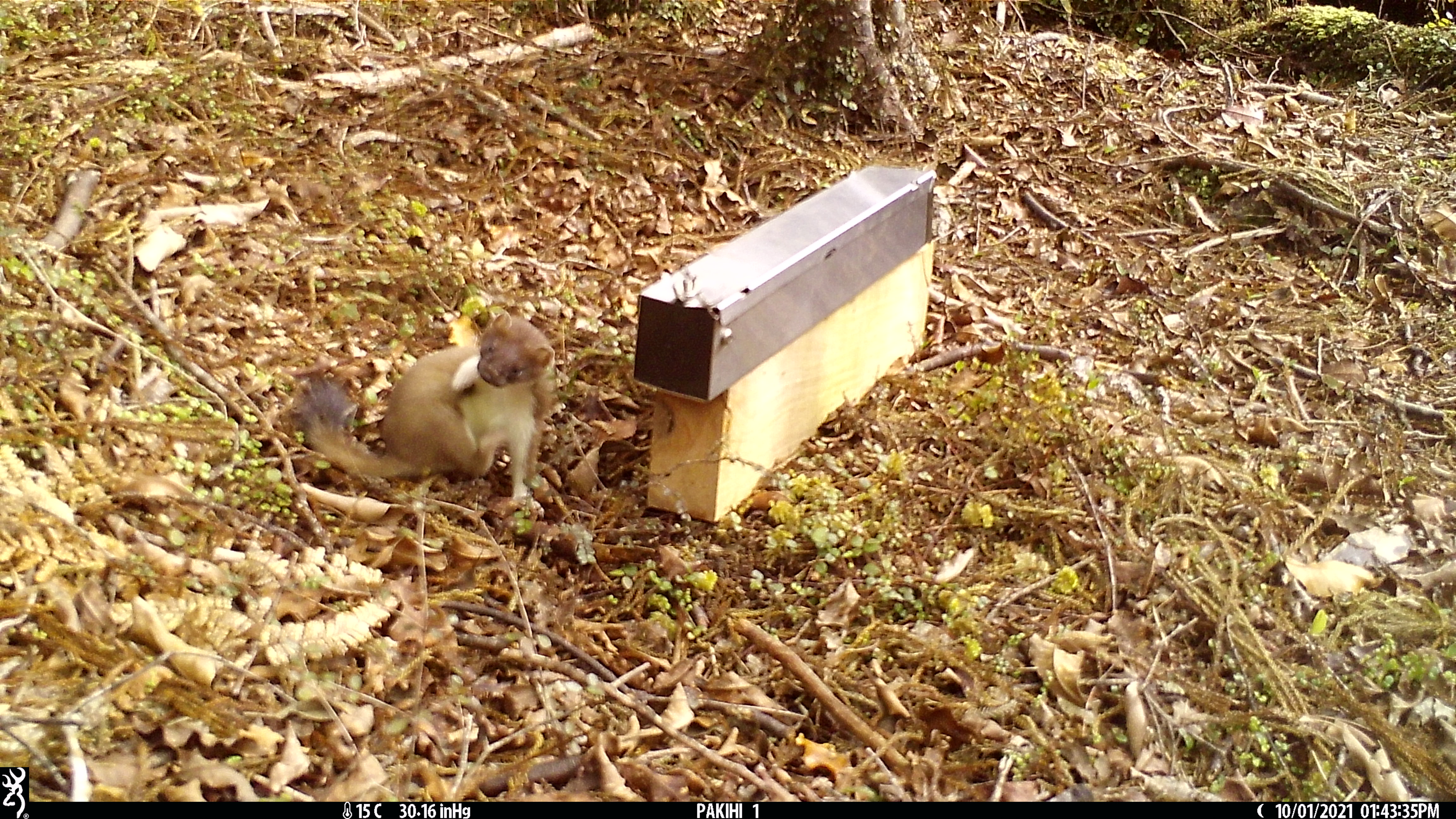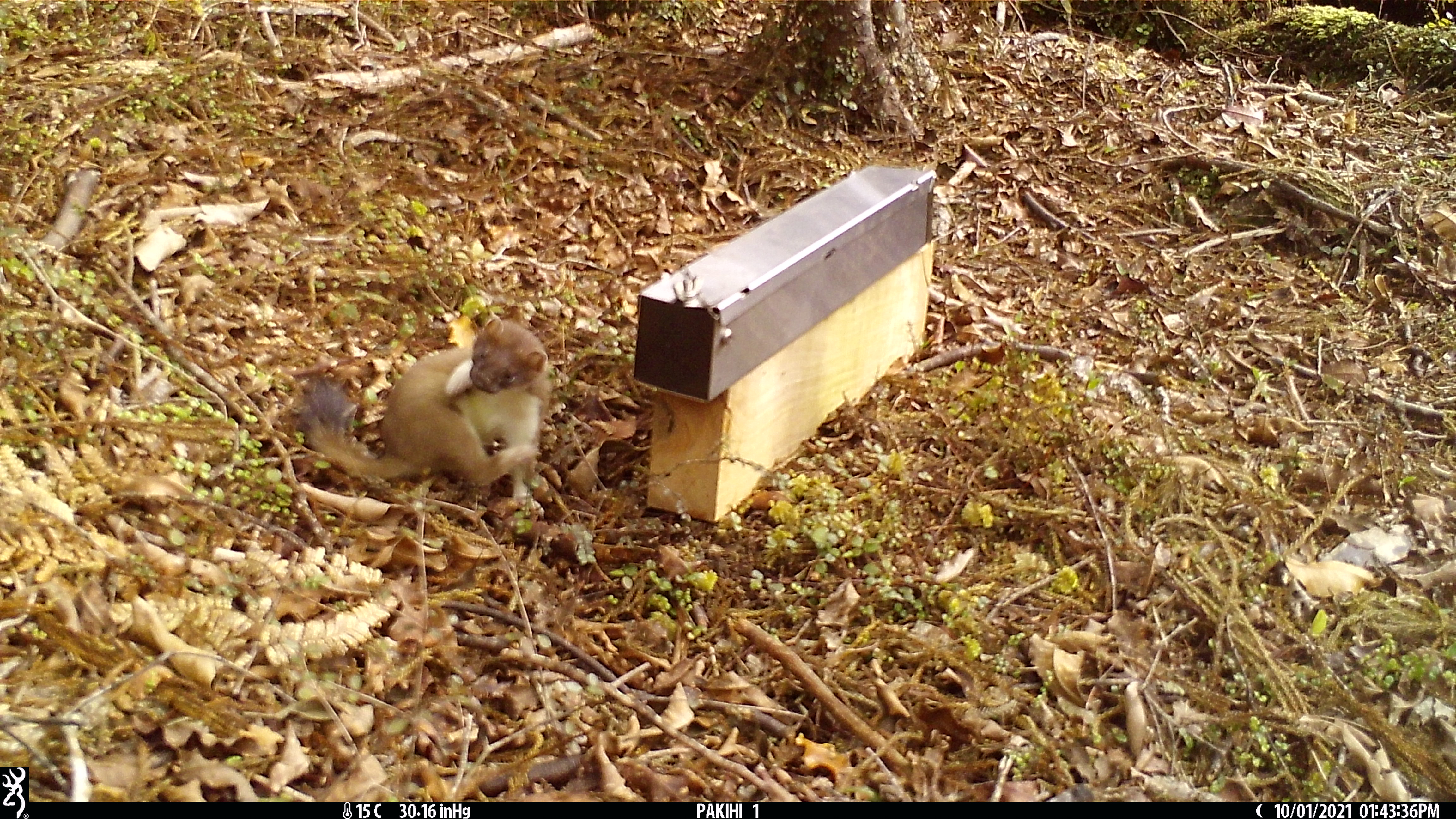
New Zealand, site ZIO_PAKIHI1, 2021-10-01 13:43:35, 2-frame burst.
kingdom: Animalia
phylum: Chordata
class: Mammalia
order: Carnivora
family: Mustelidae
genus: Mustela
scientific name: Mustela erminea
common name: stoat